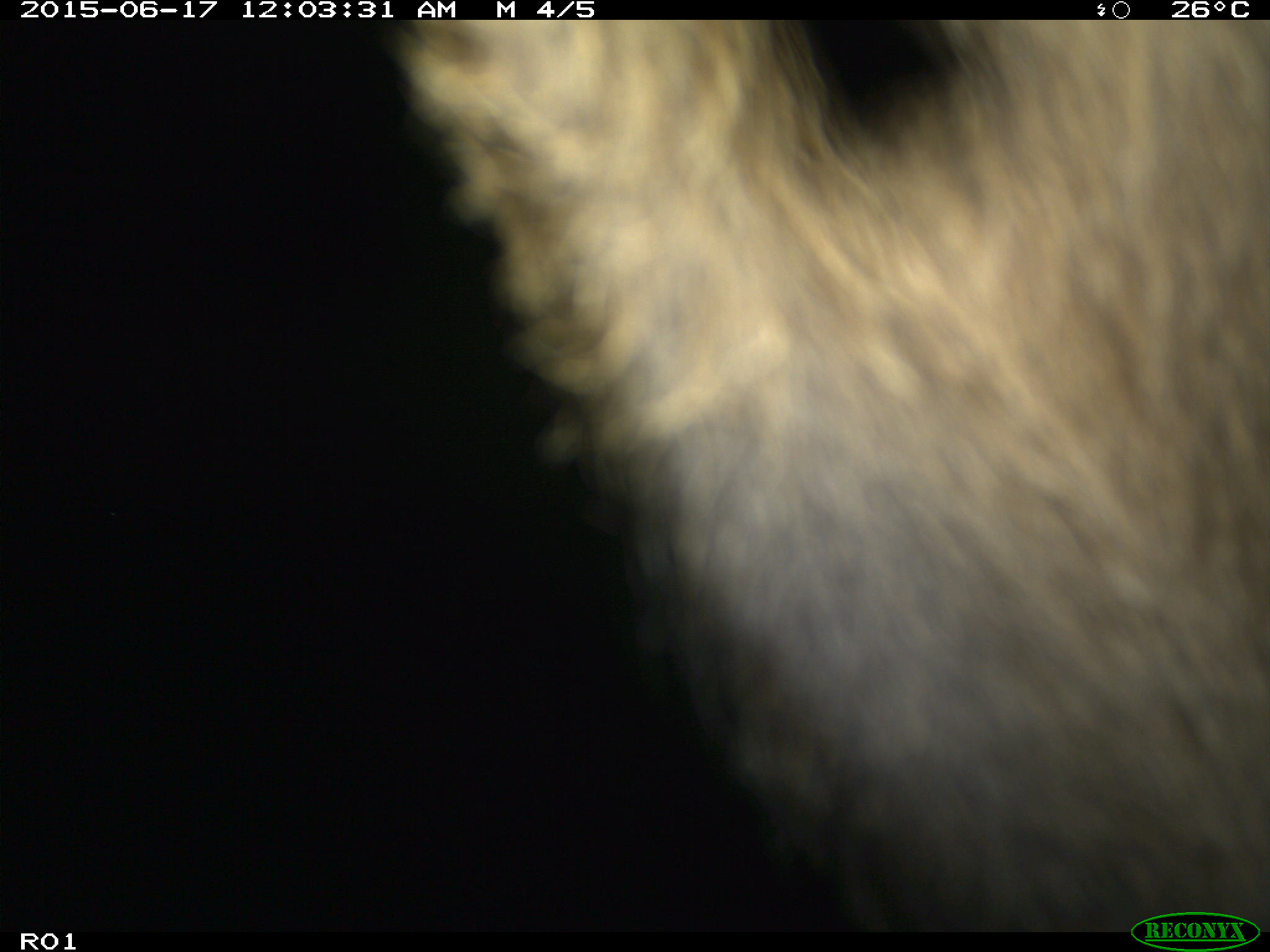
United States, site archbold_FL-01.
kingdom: Animalia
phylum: Chordata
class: Mammalia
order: Artiodactyla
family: Bovidae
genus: Bos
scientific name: Bos taurus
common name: domestic cow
Bos taurus (domestic cow).